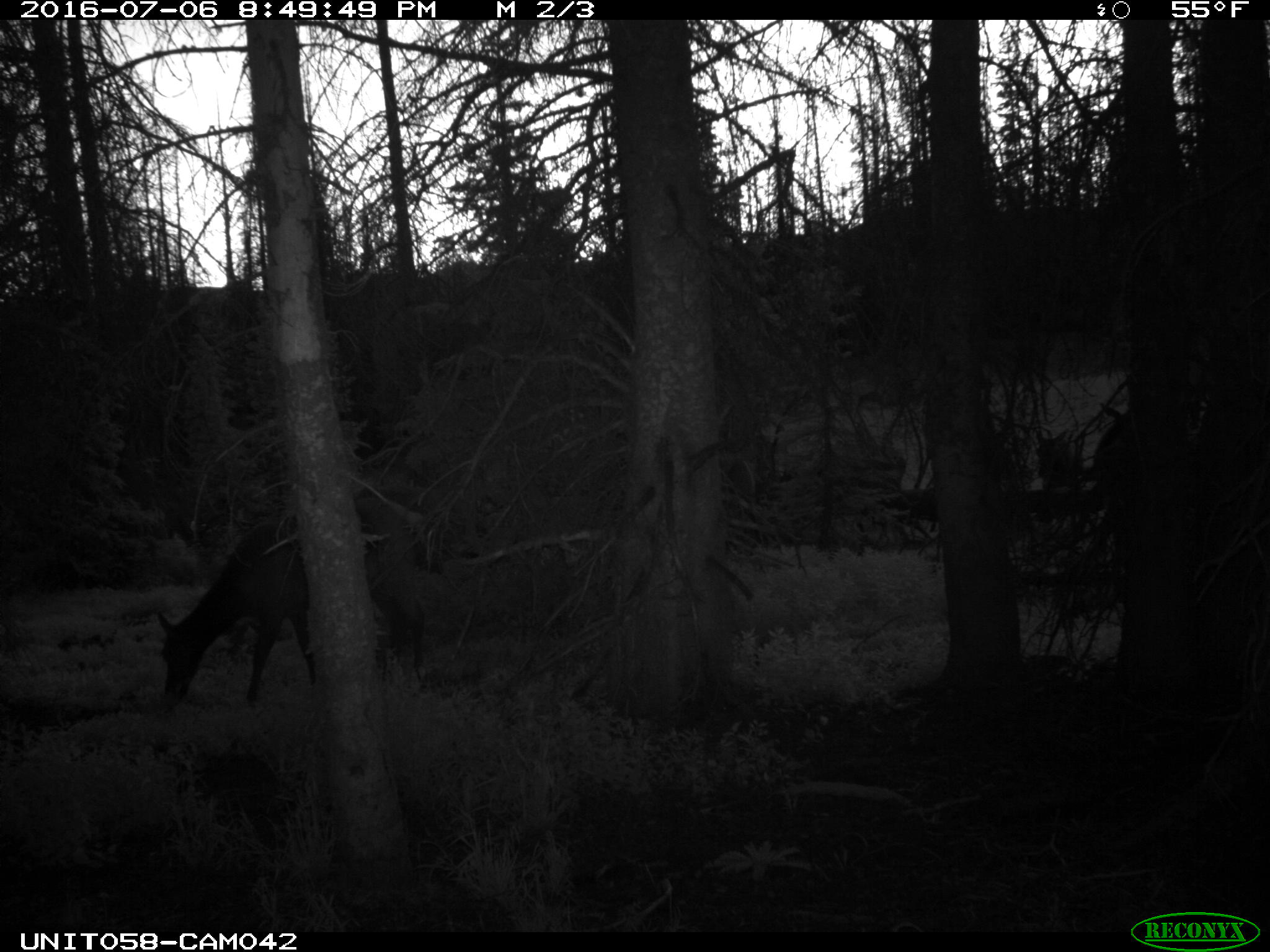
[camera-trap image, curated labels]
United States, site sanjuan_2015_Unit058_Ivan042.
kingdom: Animalia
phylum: Chordata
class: Mammalia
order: Artiodactyla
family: Cervidae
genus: Cervus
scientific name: Cervus elaphus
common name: red deer